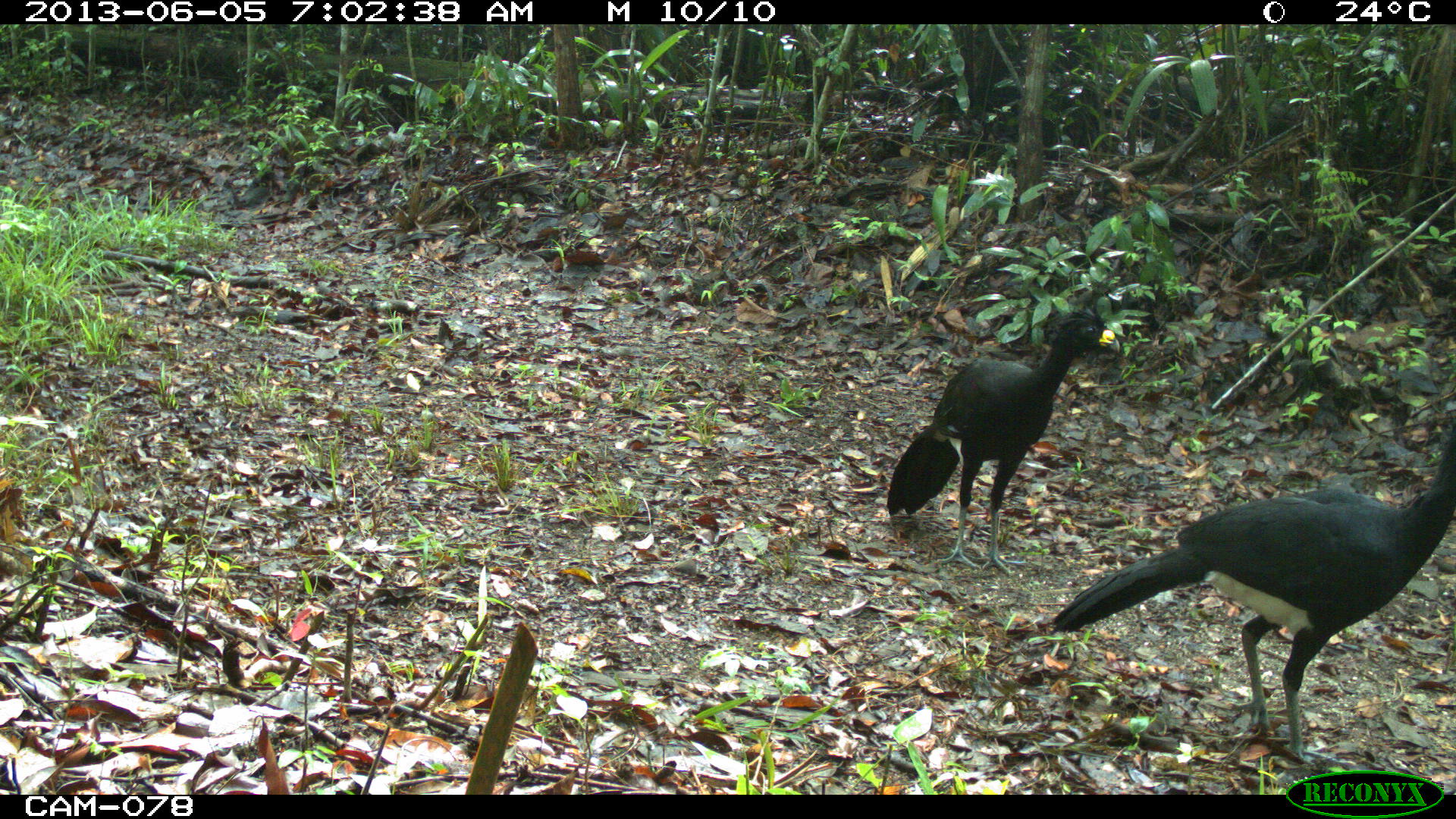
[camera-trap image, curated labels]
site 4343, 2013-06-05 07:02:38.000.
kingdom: Animalia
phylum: Chordata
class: Aves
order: Galliformes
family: Cracidae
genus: Crax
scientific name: Crax rubra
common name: great curassow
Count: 2.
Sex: male.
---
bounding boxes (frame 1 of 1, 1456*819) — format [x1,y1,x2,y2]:
crax rubra: [1048,412,1456,769]; [884,310,1115,571]